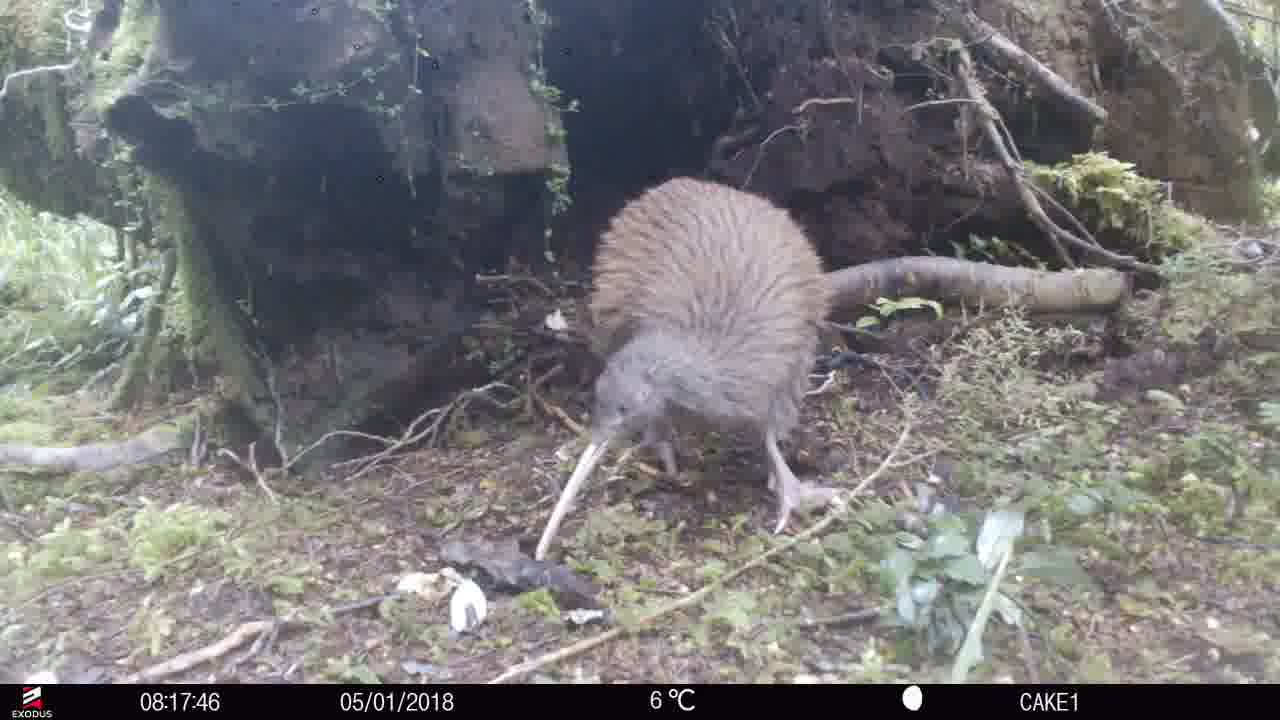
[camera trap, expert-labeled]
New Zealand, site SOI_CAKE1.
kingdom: Animalia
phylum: Chordata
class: Aves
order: Apterygiformes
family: Apterygidae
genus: Apteryx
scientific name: Apteryx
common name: kiwi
Kiwi (Apteryx).